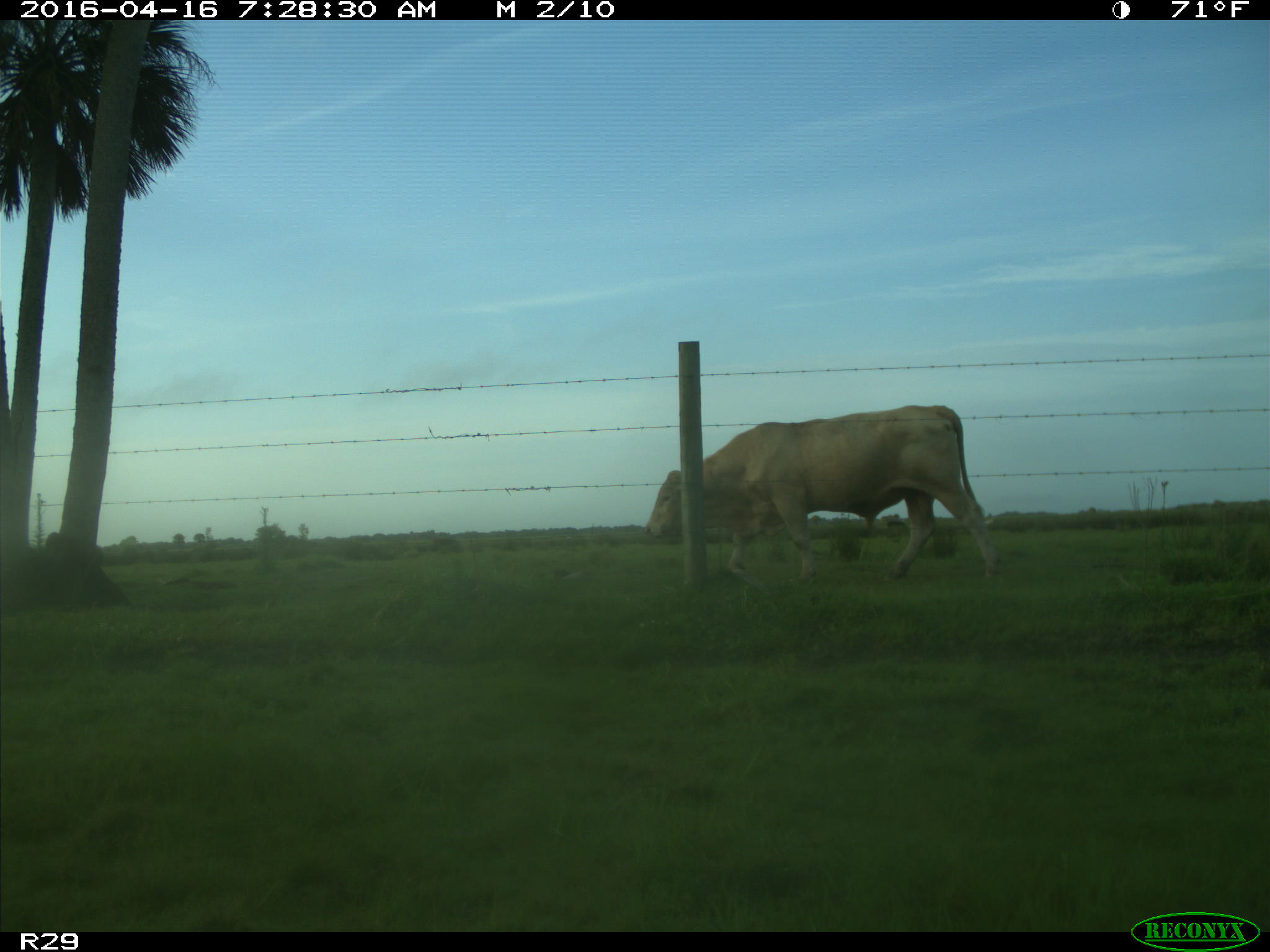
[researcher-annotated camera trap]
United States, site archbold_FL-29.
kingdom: Animalia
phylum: Chordata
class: Mammalia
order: Artiodactyla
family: Bovidae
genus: Bos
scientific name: Bos taurus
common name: domestic cow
Bos taurus (domestic cow).